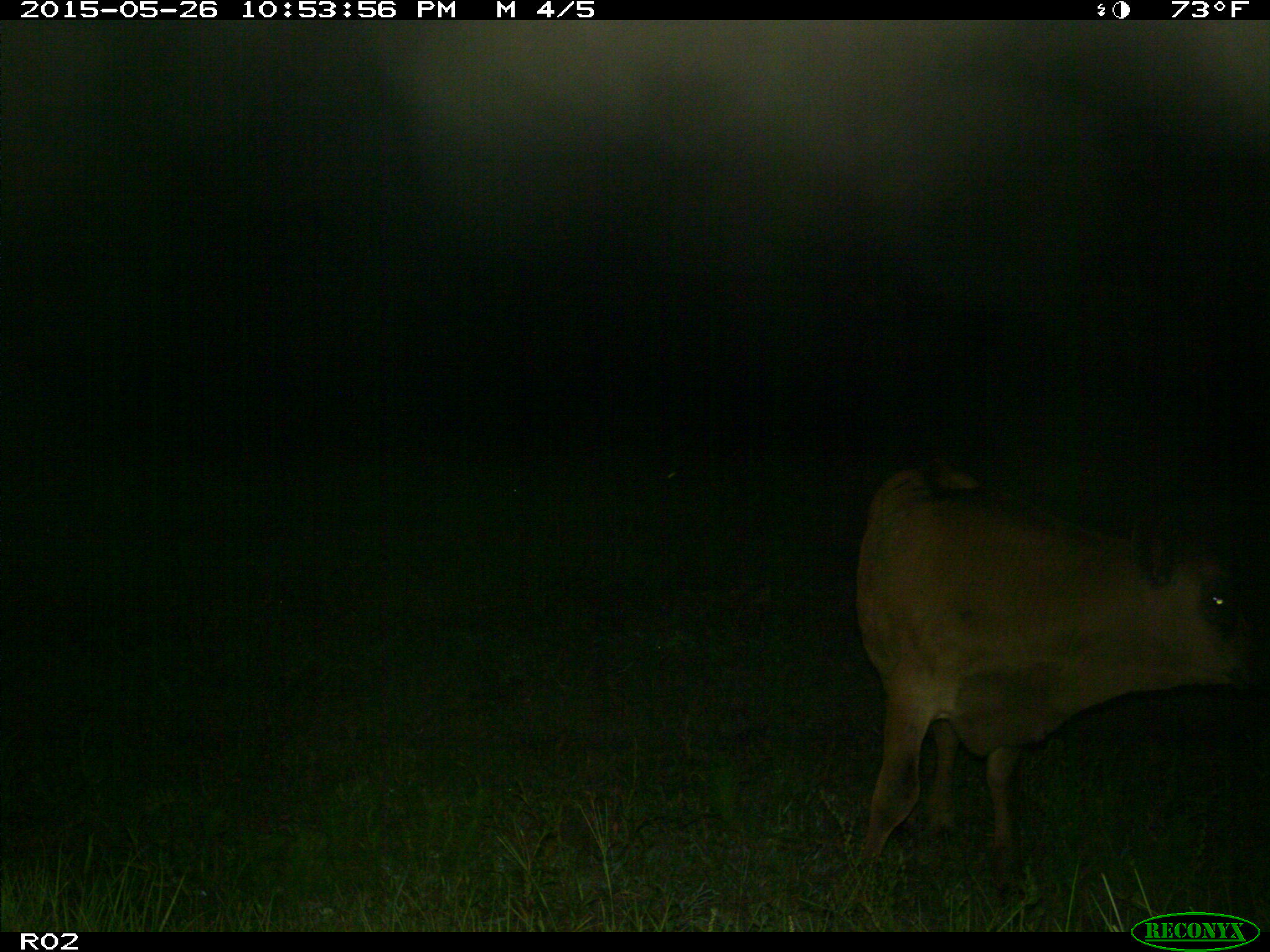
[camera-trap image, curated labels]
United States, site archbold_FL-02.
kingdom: Animalia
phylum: Chordata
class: Mammalia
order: Artiodactyla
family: Bovidae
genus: Bos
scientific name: Bos taurus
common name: domestic cow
Bos taurus (domestic cow).